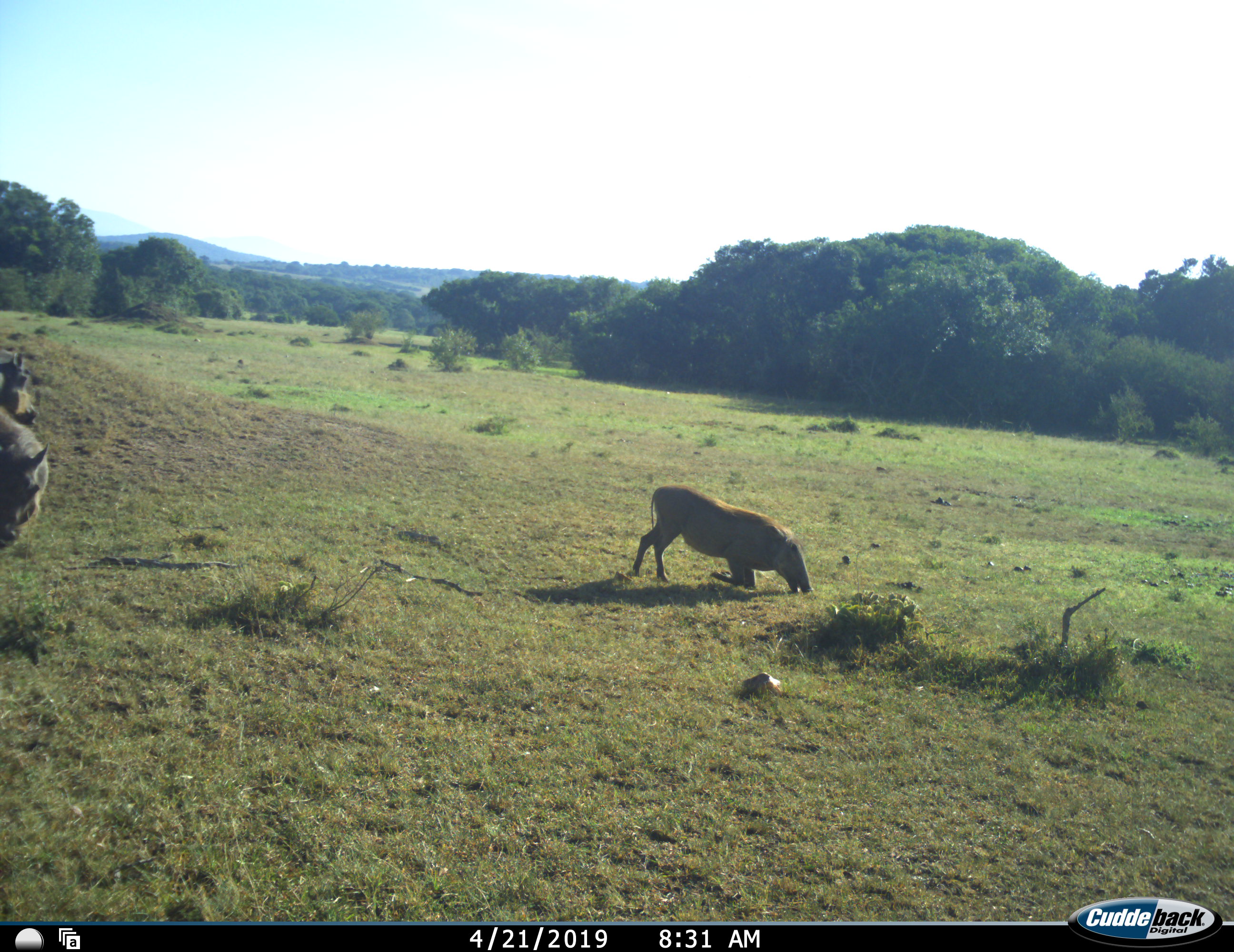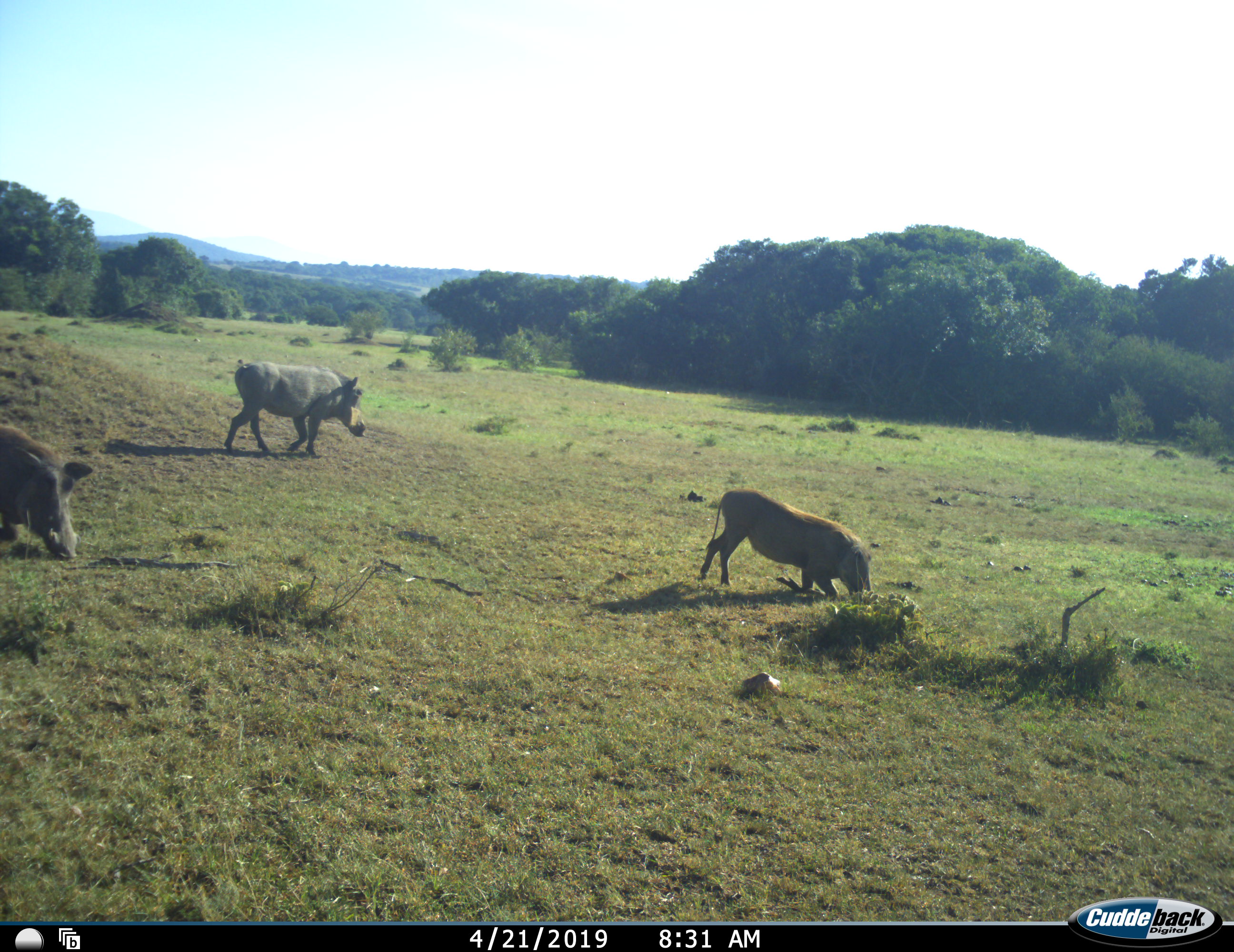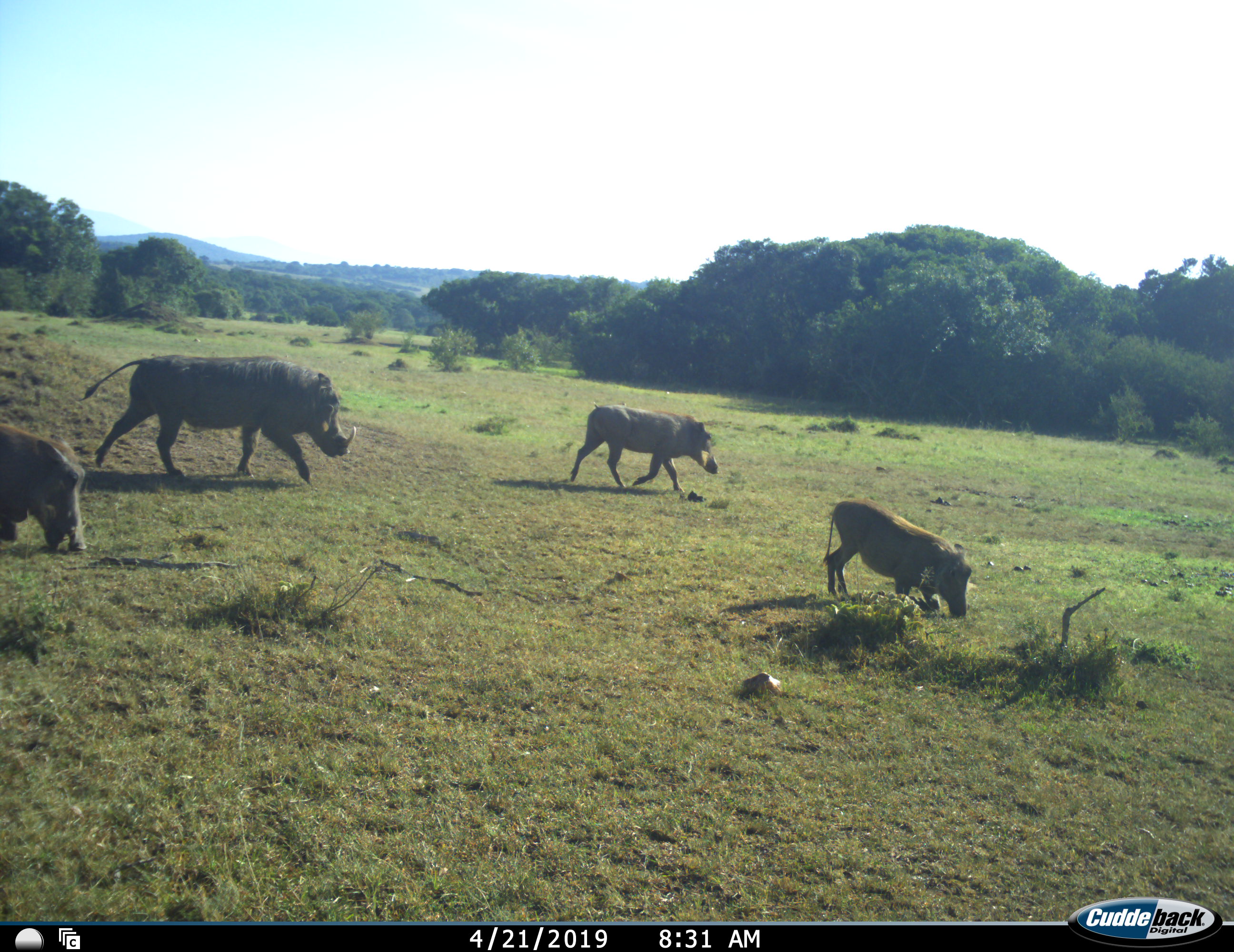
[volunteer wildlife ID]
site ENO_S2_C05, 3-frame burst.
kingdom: Animalia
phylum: Chordata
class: Mammalia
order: Artiodactyla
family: Suidae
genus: Phacochoerus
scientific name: Phacochoerus africanus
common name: warthog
Warthog (Phacochoerus africanus), count 4. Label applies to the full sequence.